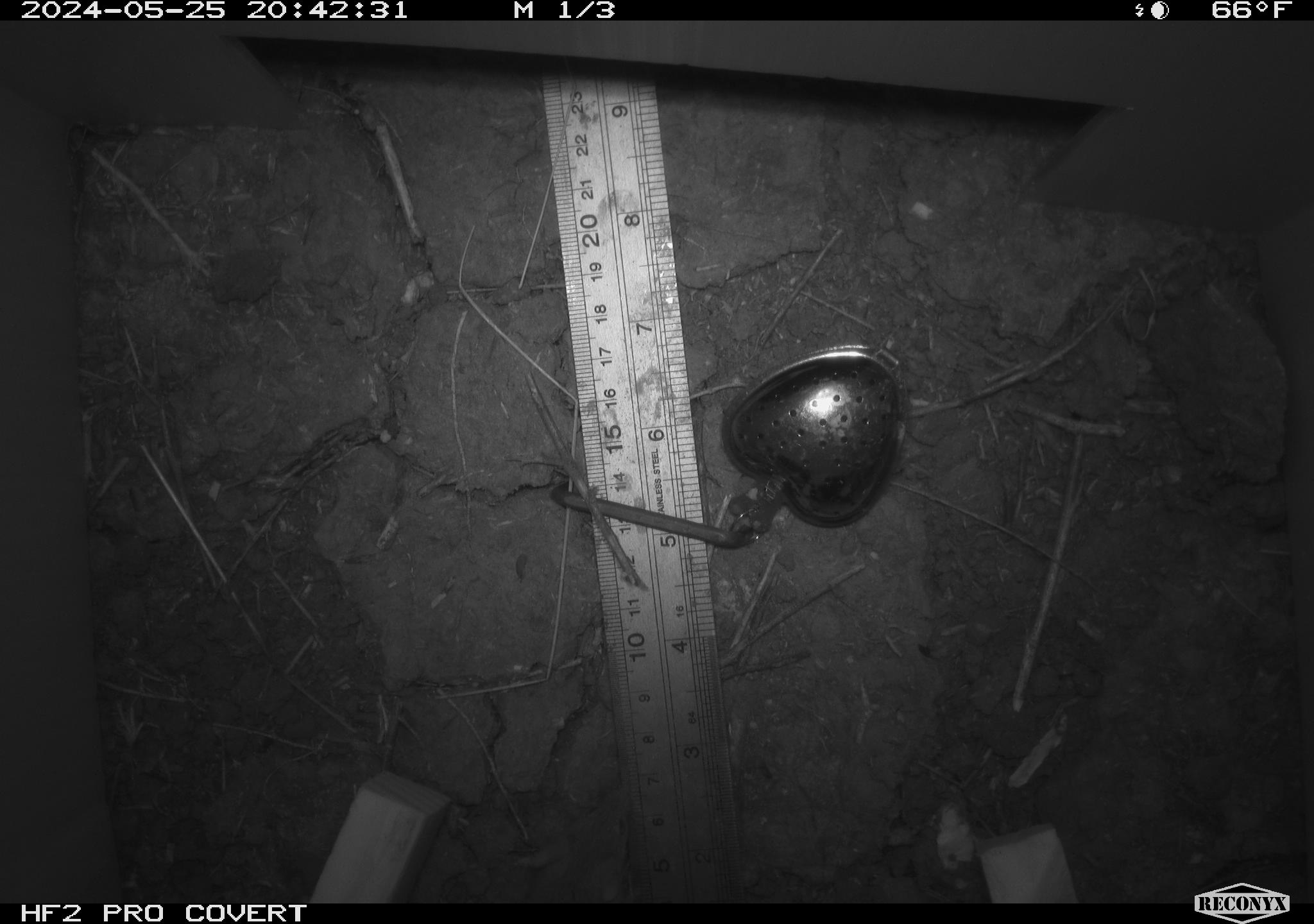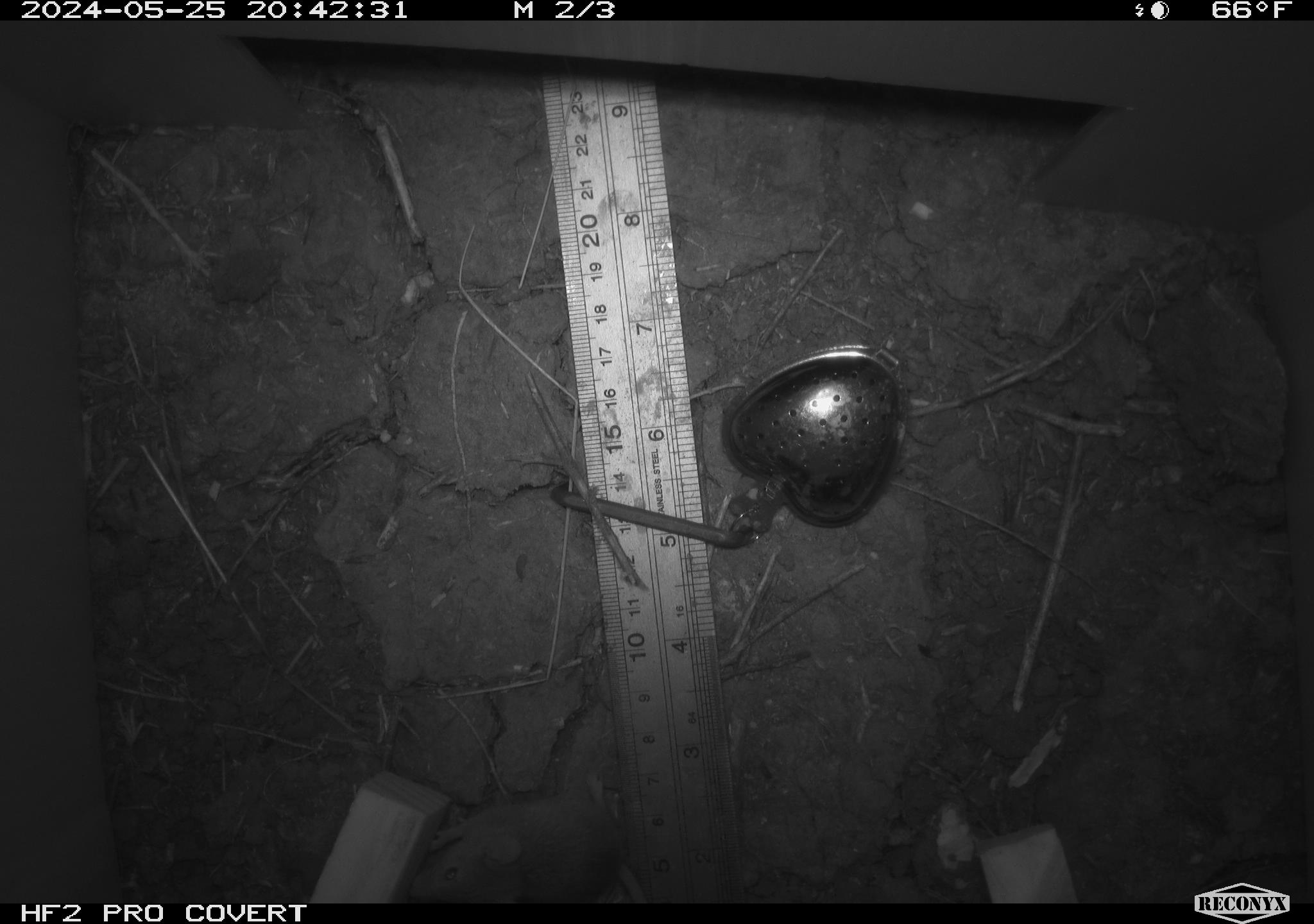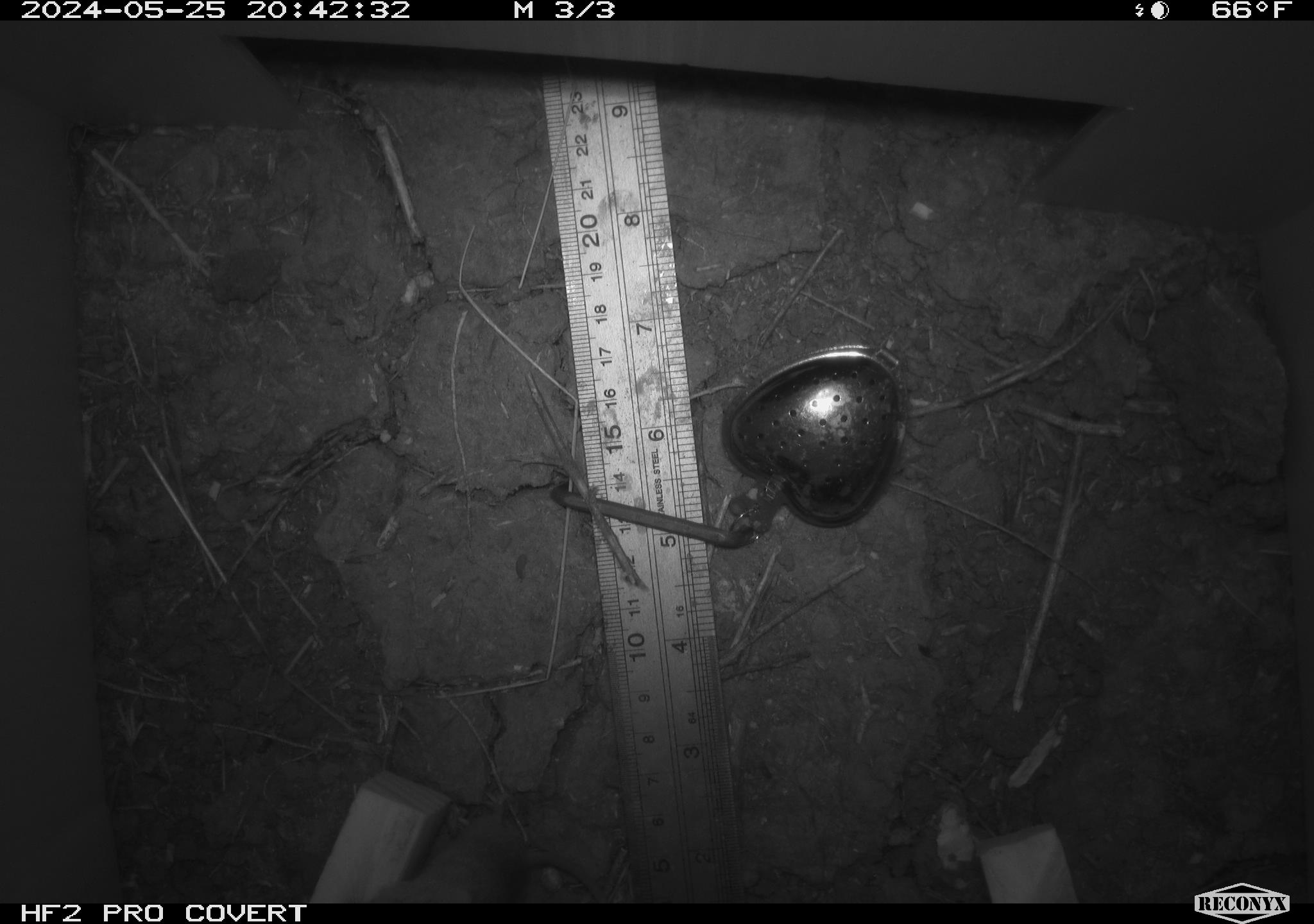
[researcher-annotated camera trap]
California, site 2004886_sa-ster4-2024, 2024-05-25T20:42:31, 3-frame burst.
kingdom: Animalia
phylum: Chordata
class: Mammalia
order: Rodentia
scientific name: Rodentia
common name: mouse species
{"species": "mouse species (Rodentia)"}